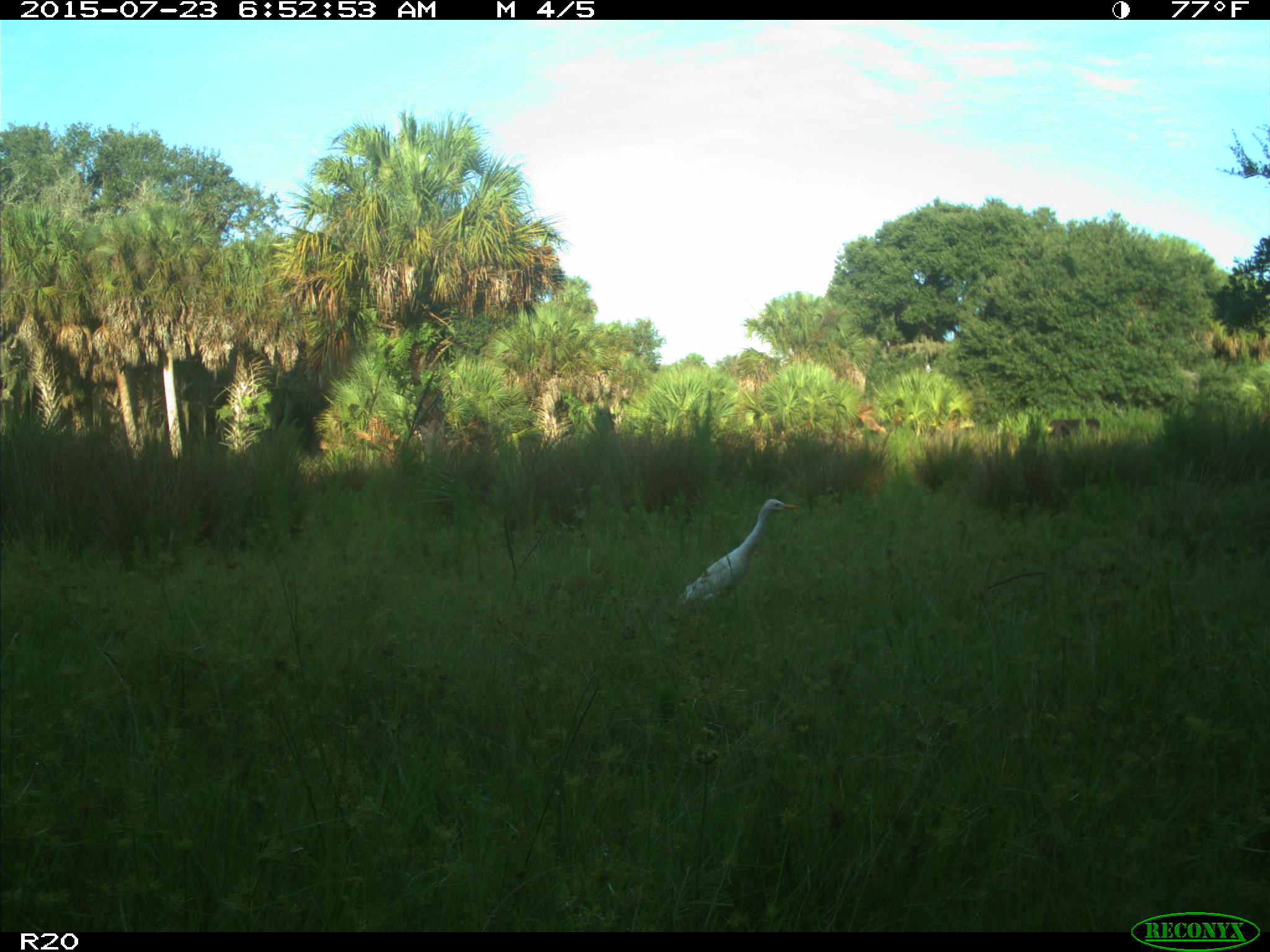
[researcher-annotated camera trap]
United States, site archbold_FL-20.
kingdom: Animalia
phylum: Chordata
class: Mammalia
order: Artiodactyla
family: Bovidae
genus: Bos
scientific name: Bos taurus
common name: domestic cow